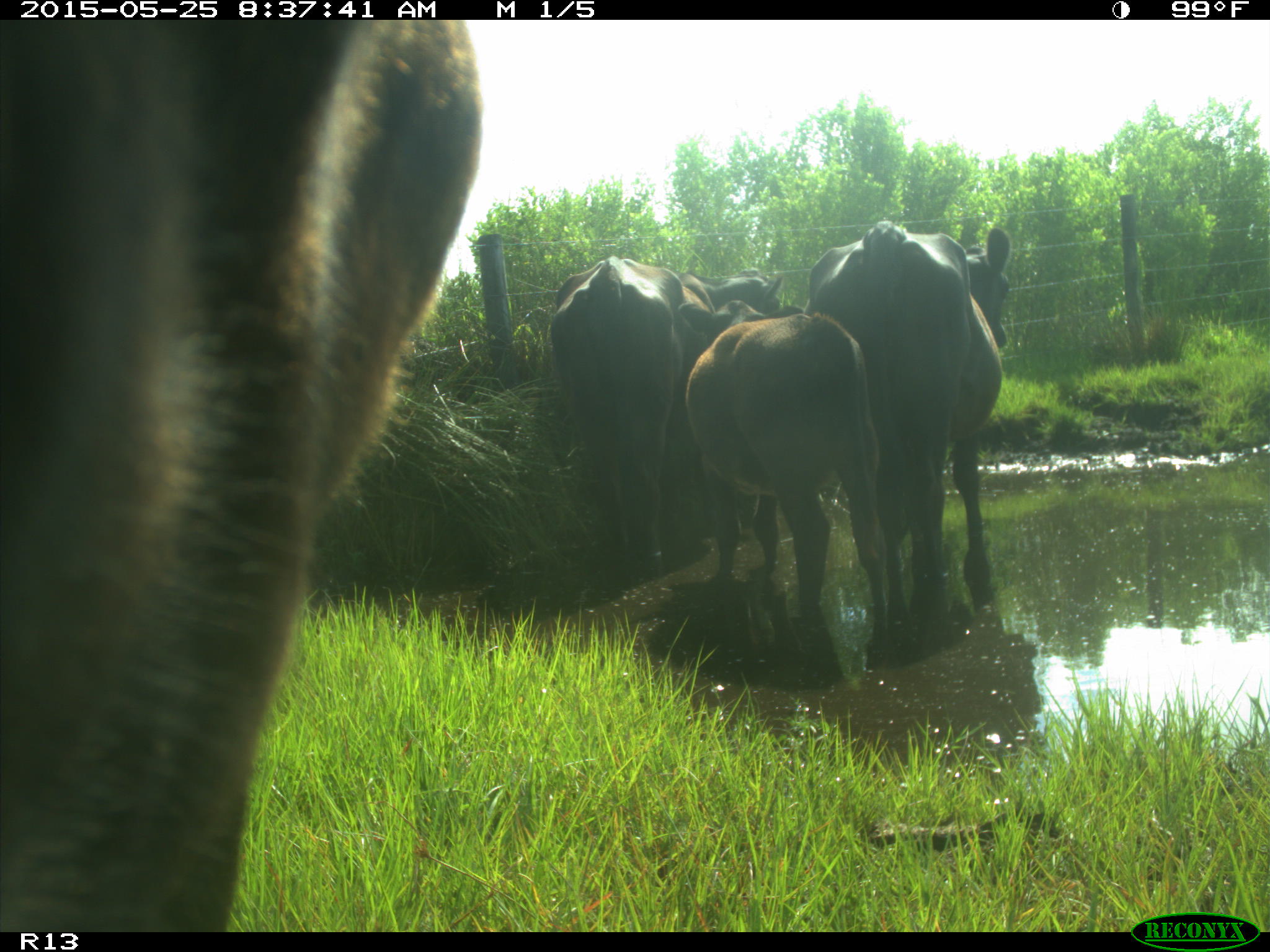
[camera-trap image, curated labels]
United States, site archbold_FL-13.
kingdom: Animalia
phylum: Chordata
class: Mammalia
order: Artiodactyla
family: Bovidae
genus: Bos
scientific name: Bos taurus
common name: domestic cow